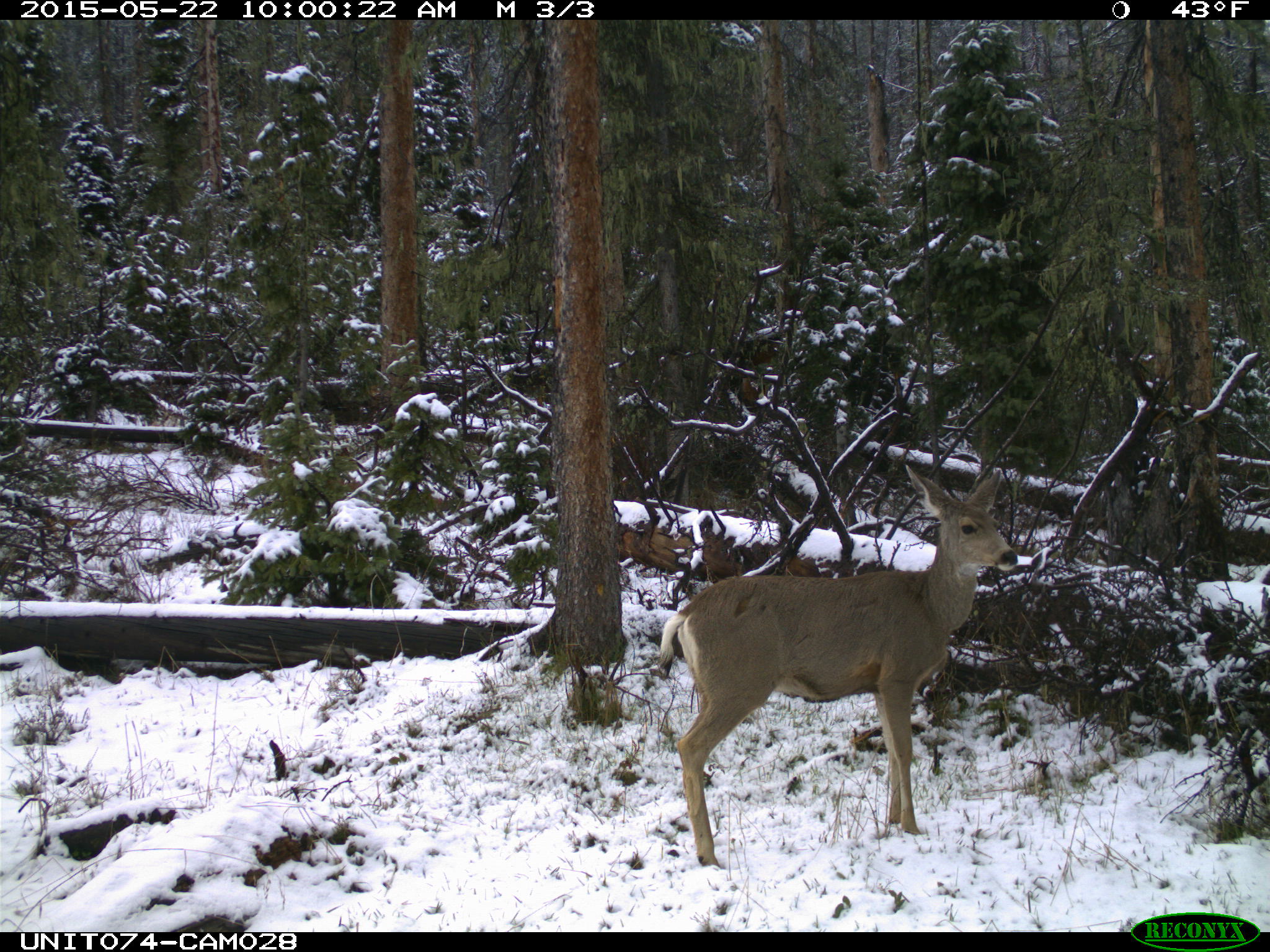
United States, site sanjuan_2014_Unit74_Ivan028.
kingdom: Animalia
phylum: Chordata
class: Mammalia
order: Artiodactyla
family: Cervidae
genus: Odocoileus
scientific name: Odocoileus hemionus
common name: mule deer